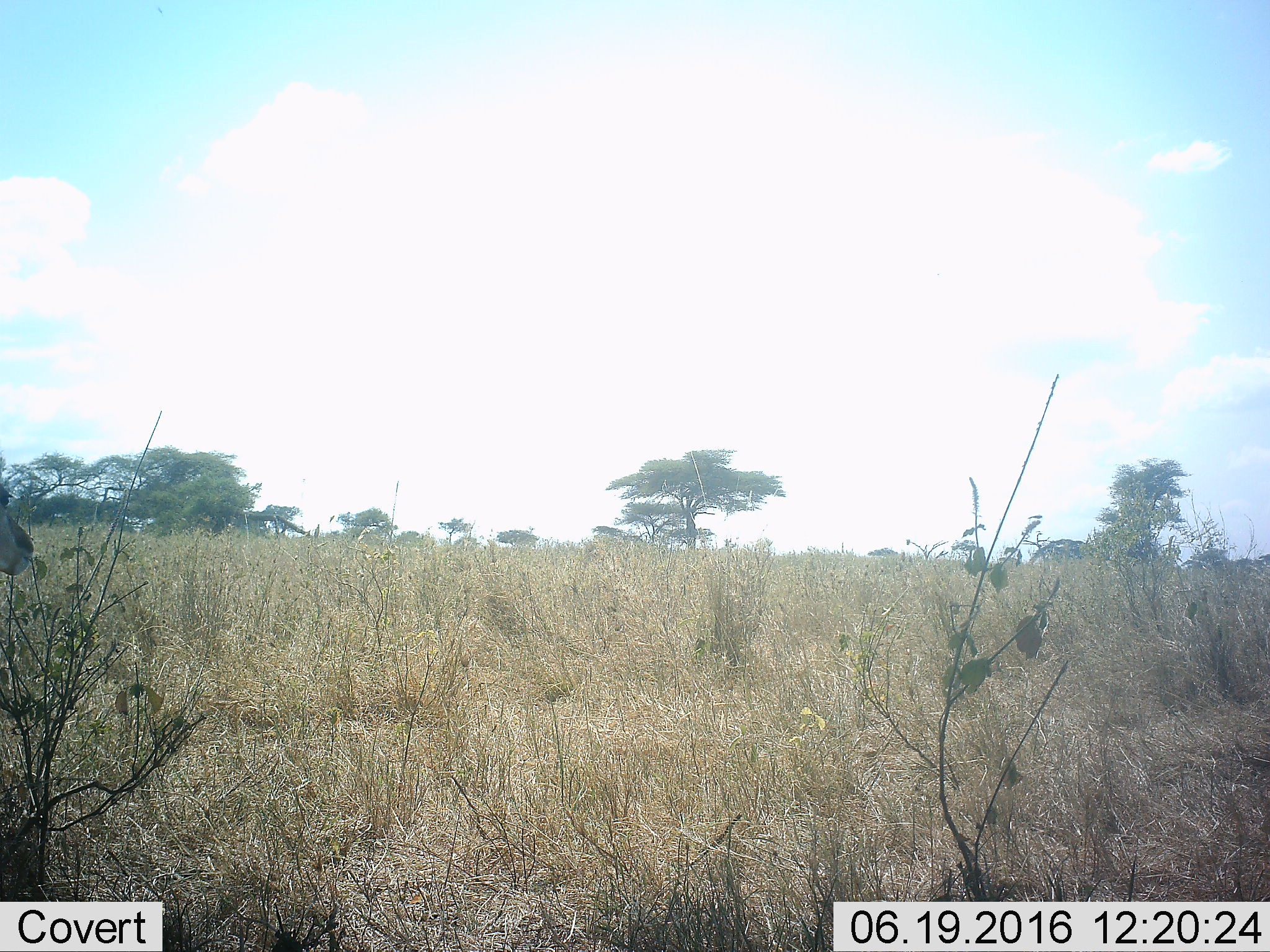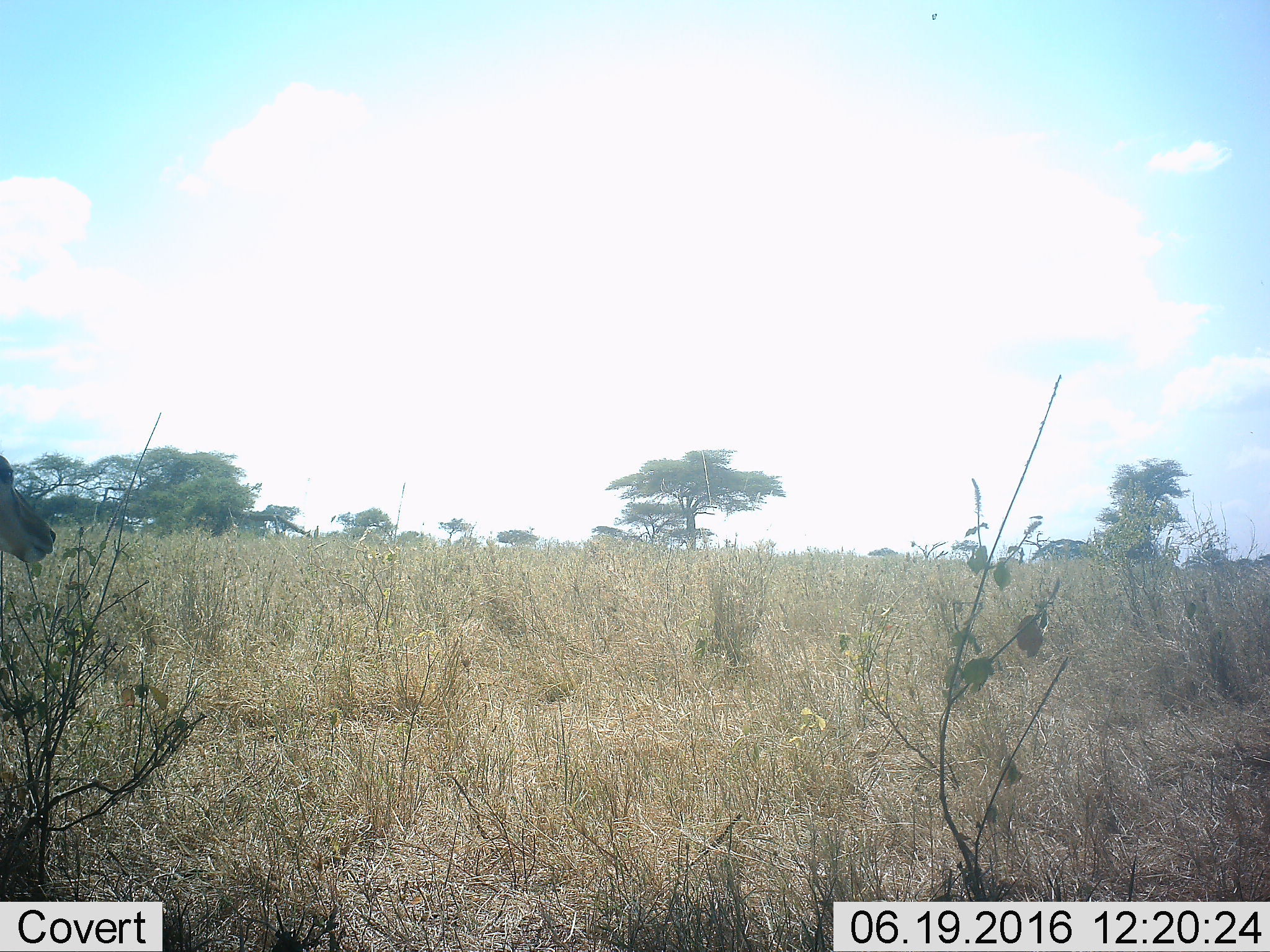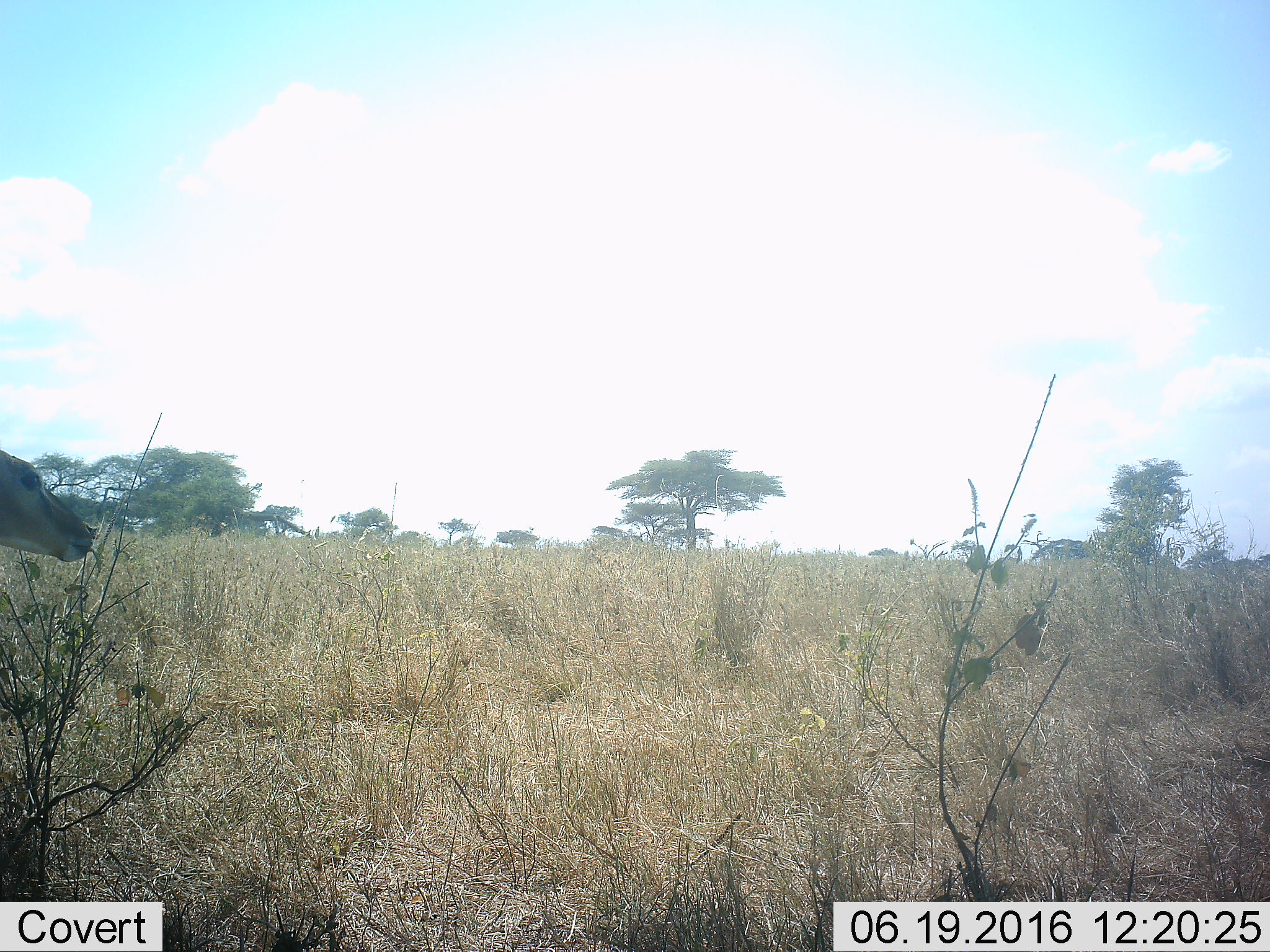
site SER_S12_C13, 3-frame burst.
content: unidentified animal